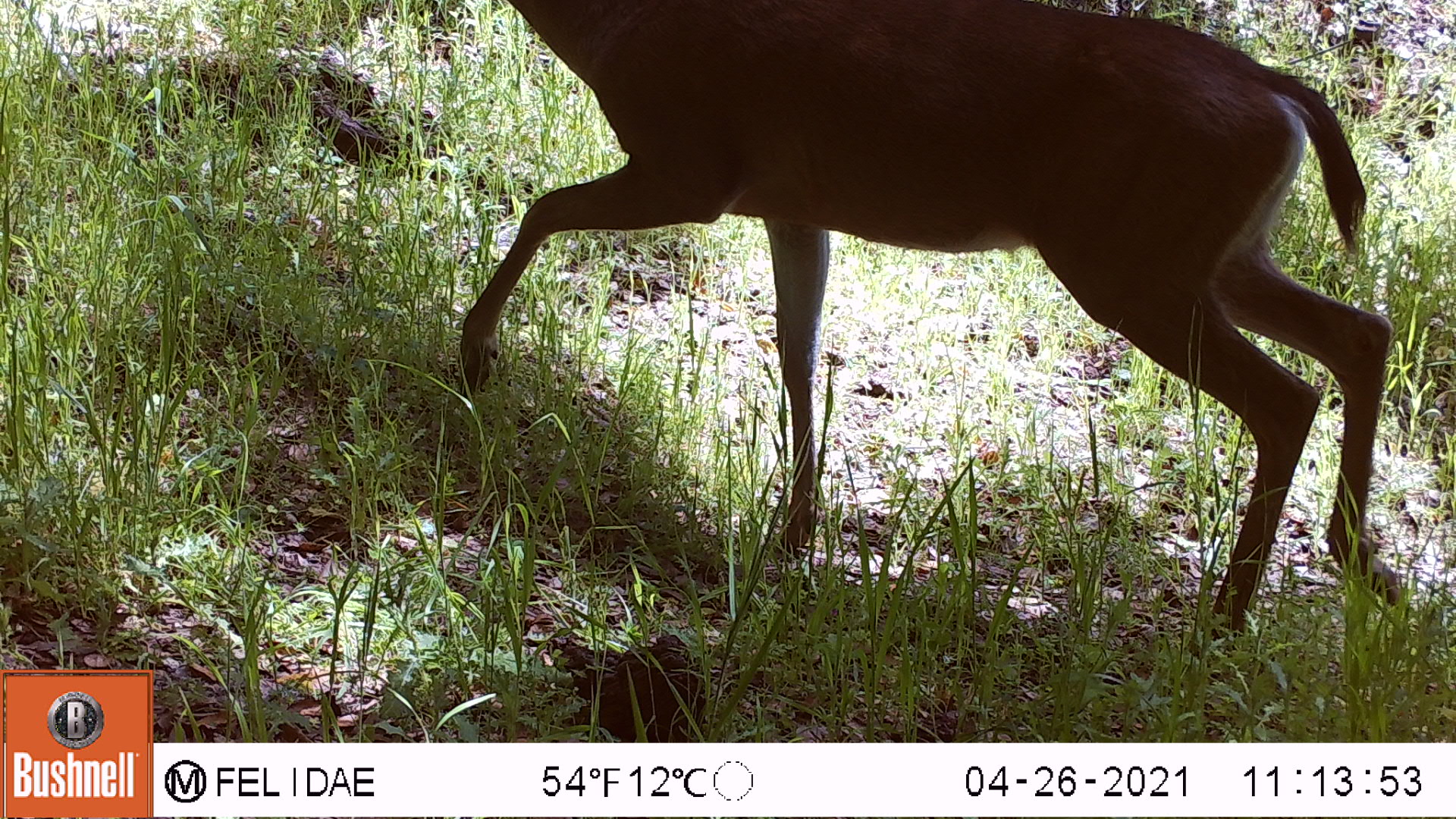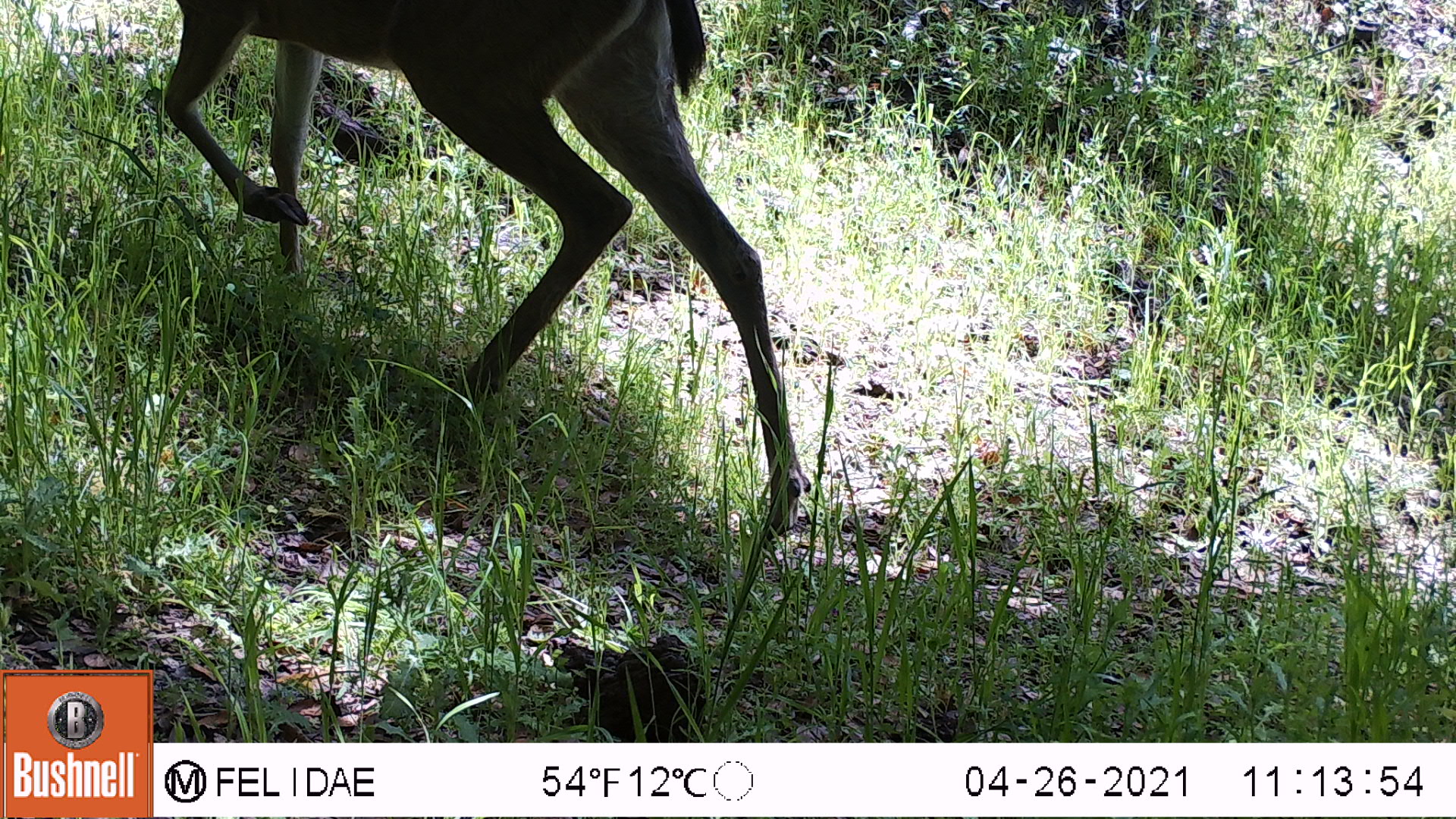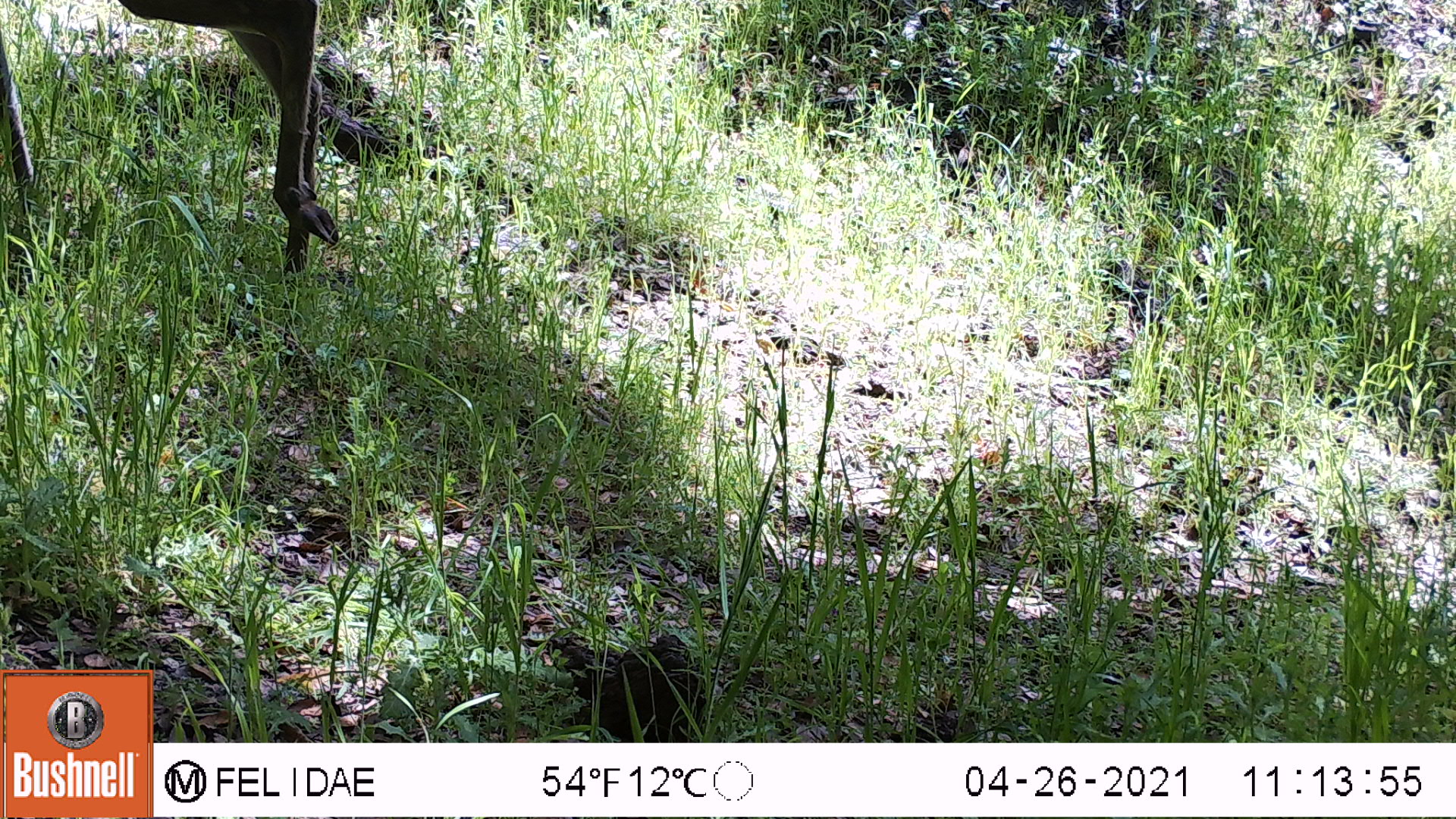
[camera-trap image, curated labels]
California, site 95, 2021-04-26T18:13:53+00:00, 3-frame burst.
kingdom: Animalia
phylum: Chordata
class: Mammalia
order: Artiodactyla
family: Cervidae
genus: Odocoileus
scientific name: Odocoileus hemionus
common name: mule deer